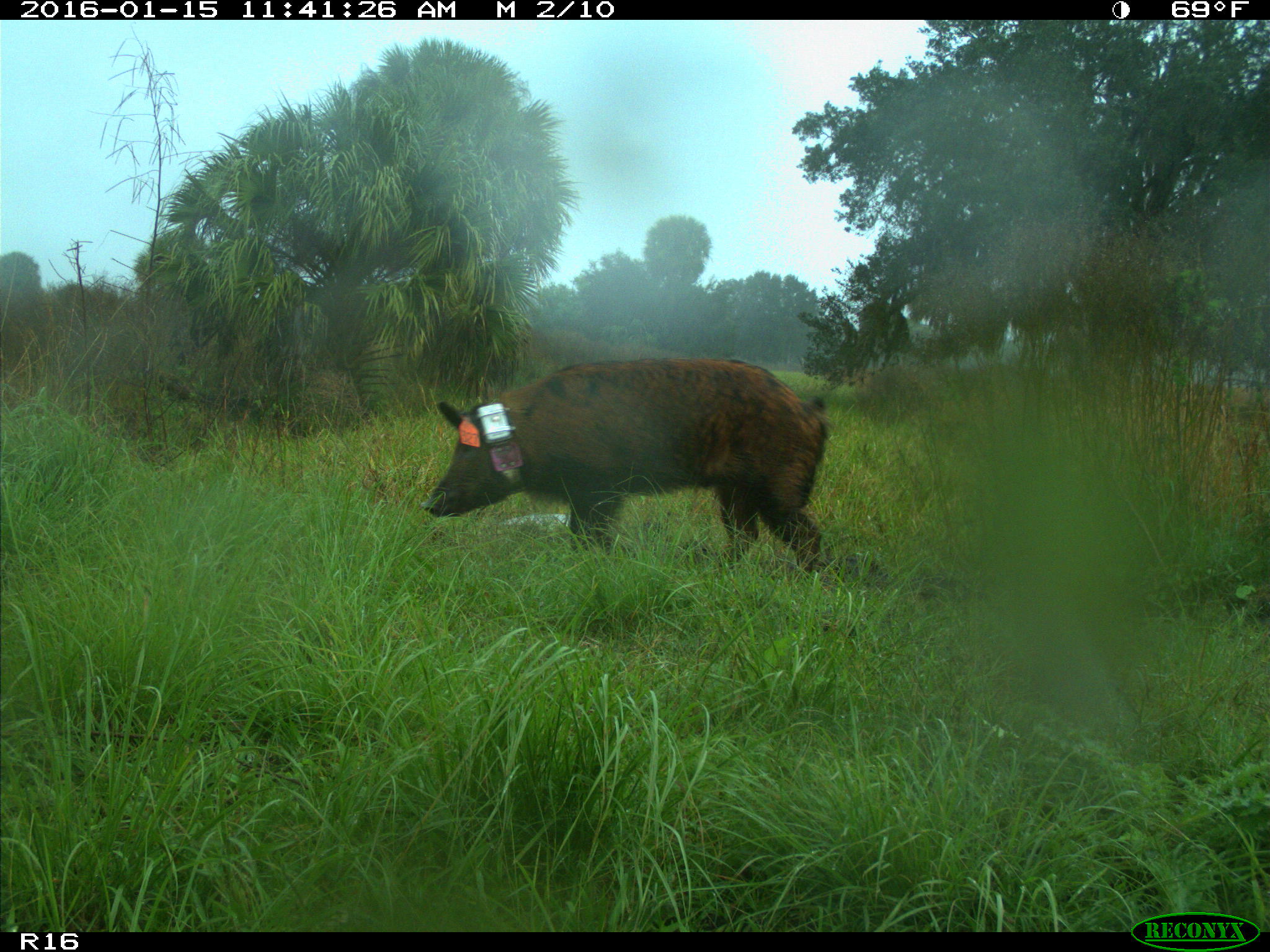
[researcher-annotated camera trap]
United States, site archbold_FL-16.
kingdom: Animalia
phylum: Chordata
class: Mammalia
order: Artiodactyla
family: Suidae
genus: Sus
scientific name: Sus scrofa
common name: wild boar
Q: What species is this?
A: Sus scrofa (wild boar).